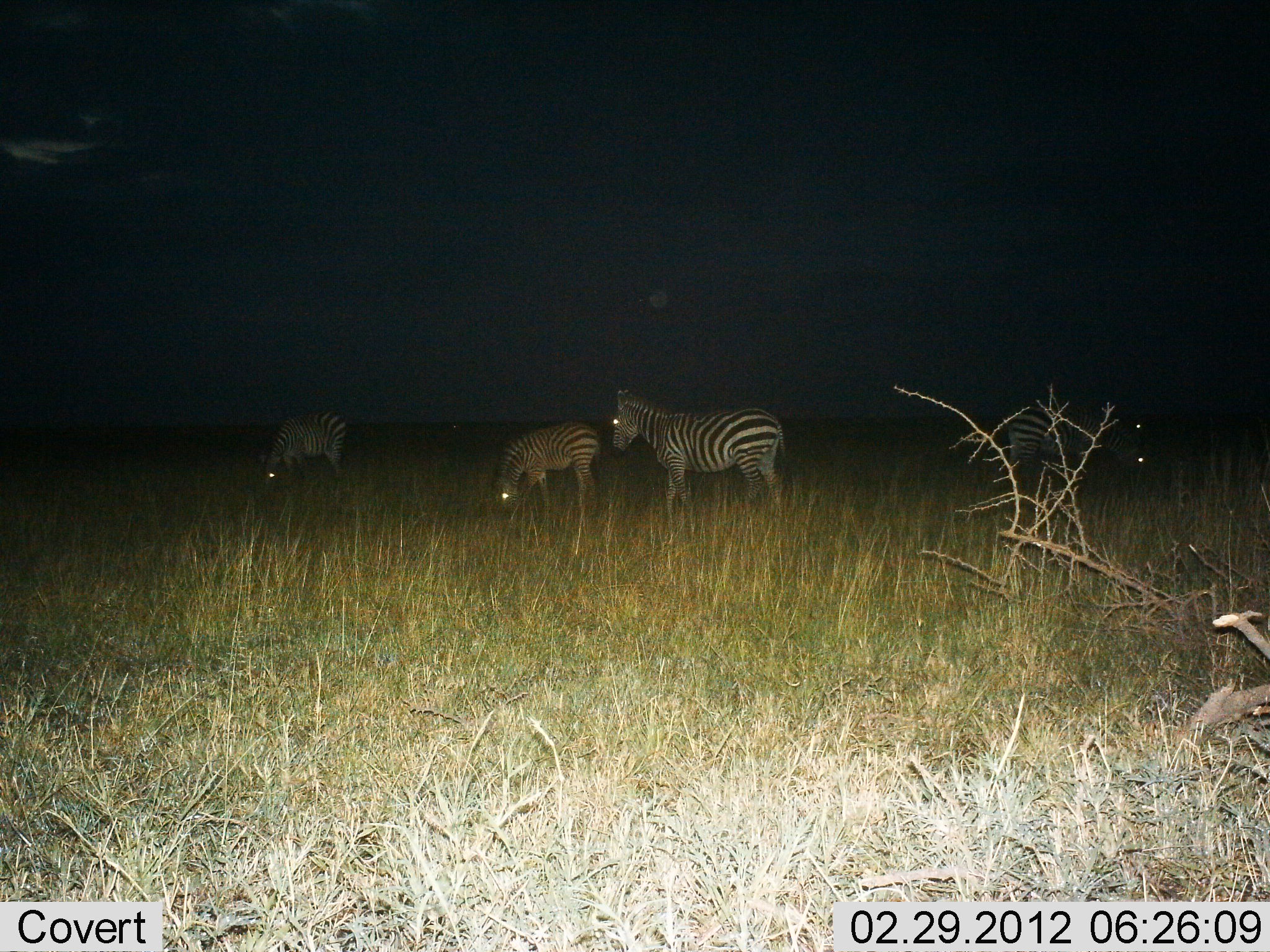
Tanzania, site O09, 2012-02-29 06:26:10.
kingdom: Animalia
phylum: Chordata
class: Mammalia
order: Perissodactyla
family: Equidae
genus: Equus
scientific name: Equus quagga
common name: plains zebra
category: zebra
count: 4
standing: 65%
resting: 0%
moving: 6%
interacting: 0%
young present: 29%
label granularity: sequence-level